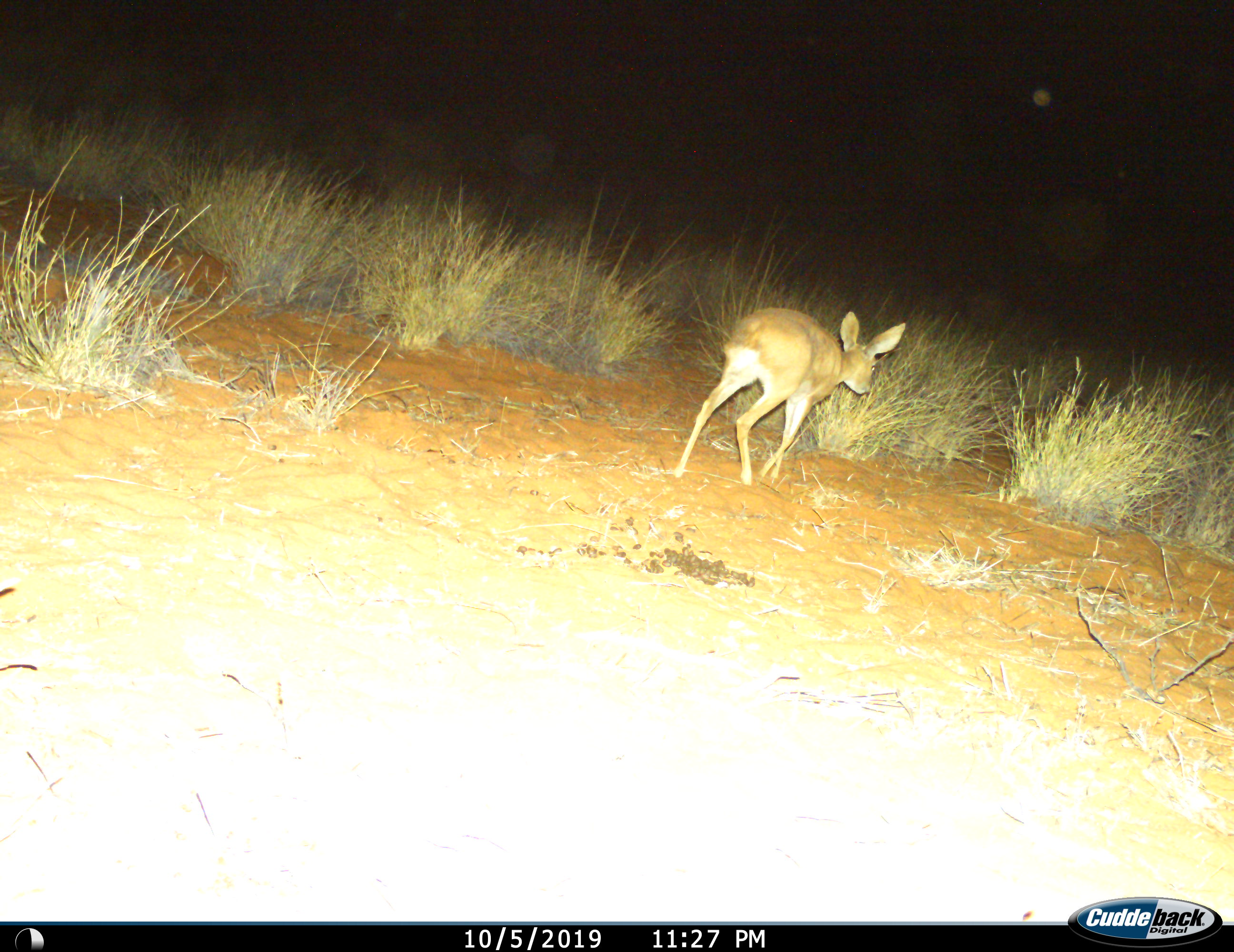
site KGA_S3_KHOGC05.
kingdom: Animalia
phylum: Chordata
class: Mammalia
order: Artiodactyla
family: Bovidae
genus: Raphicerus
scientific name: Raphicerus campestris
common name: steenbok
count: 1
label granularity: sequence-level